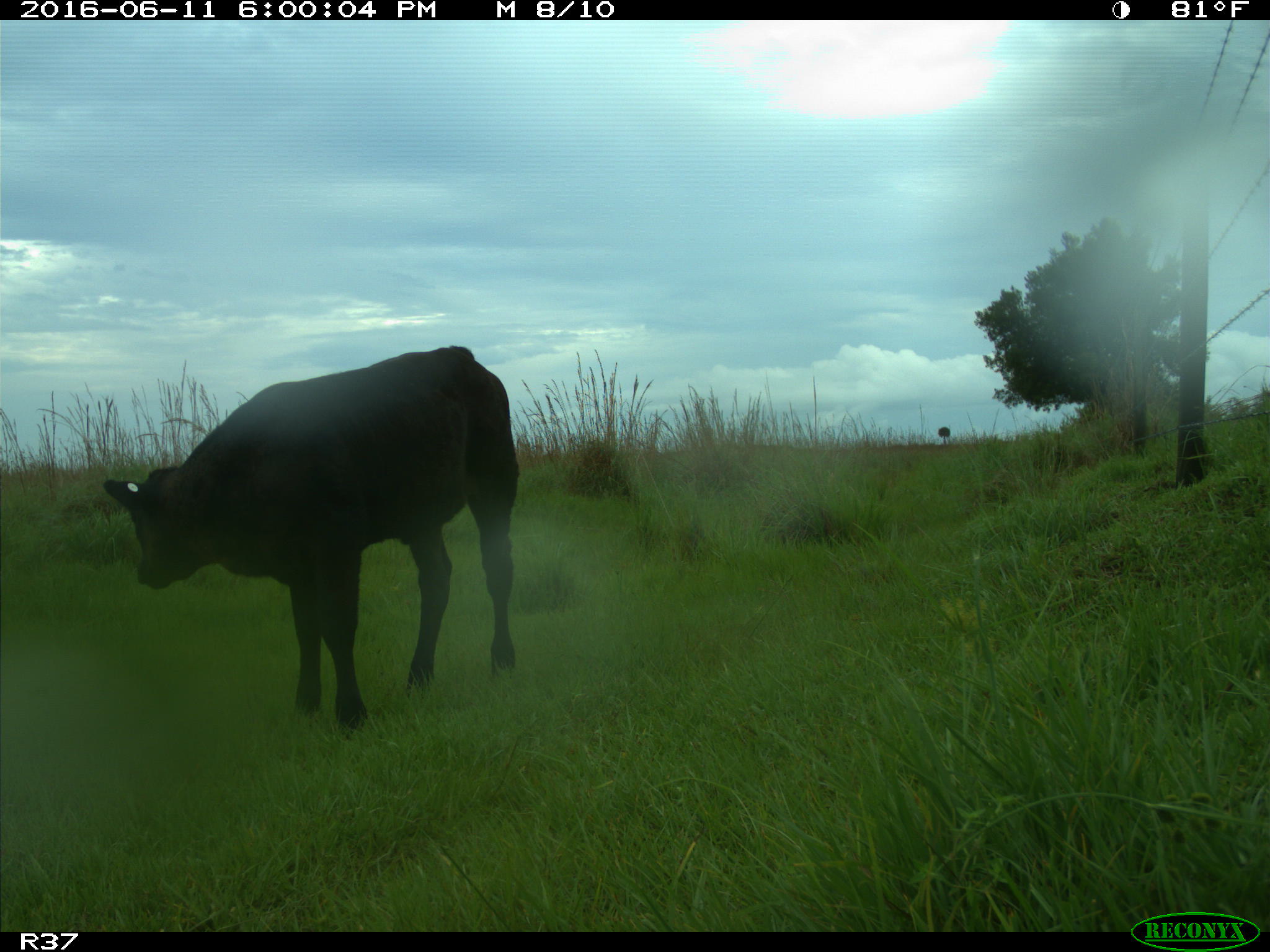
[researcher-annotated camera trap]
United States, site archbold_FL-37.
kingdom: Animalia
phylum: Chordata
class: Mammalia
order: Artiodactyla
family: Bovidae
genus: Bos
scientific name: Bos taurus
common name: domestic cow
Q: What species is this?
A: Bos taurus (domestic cow).